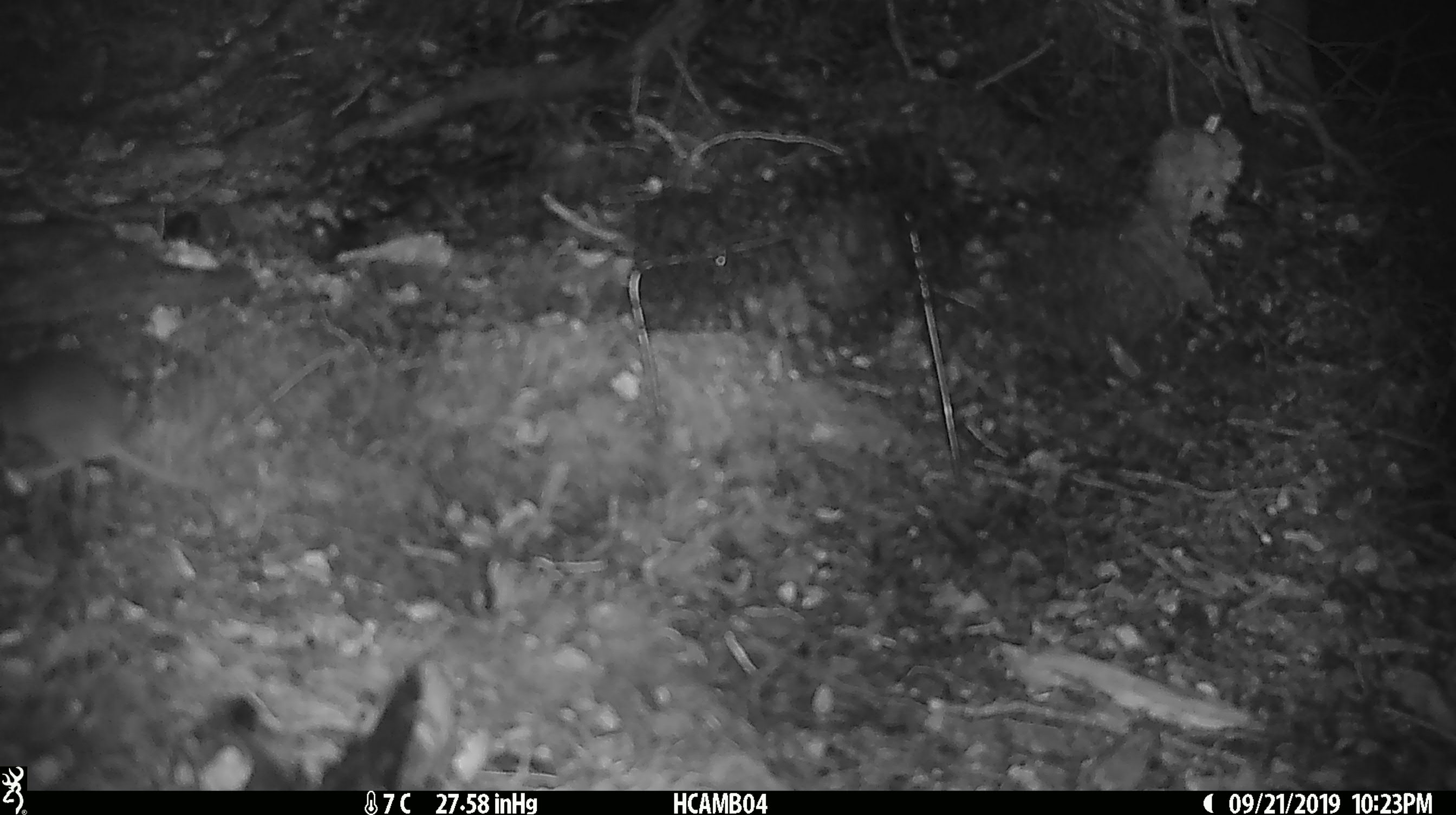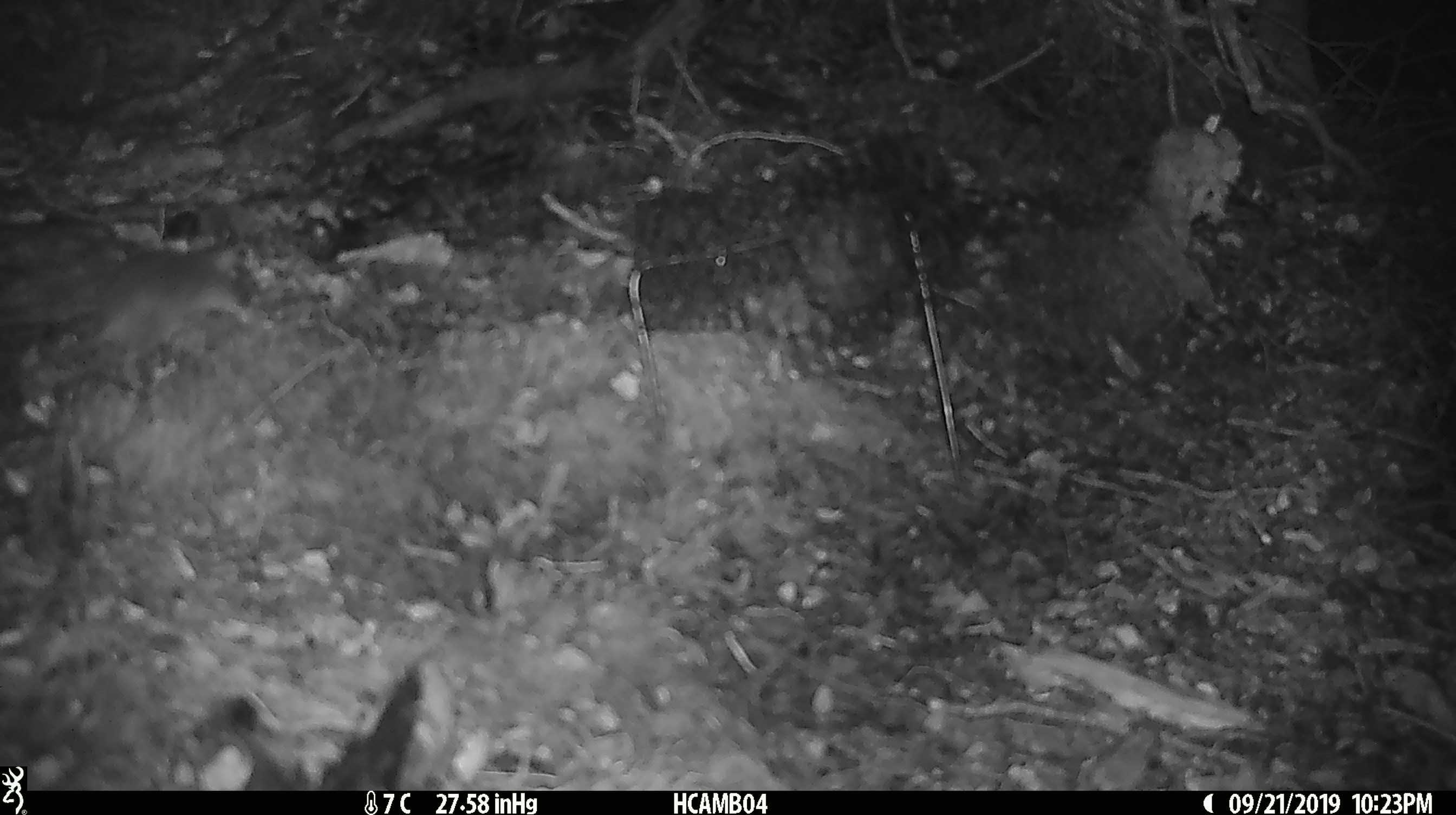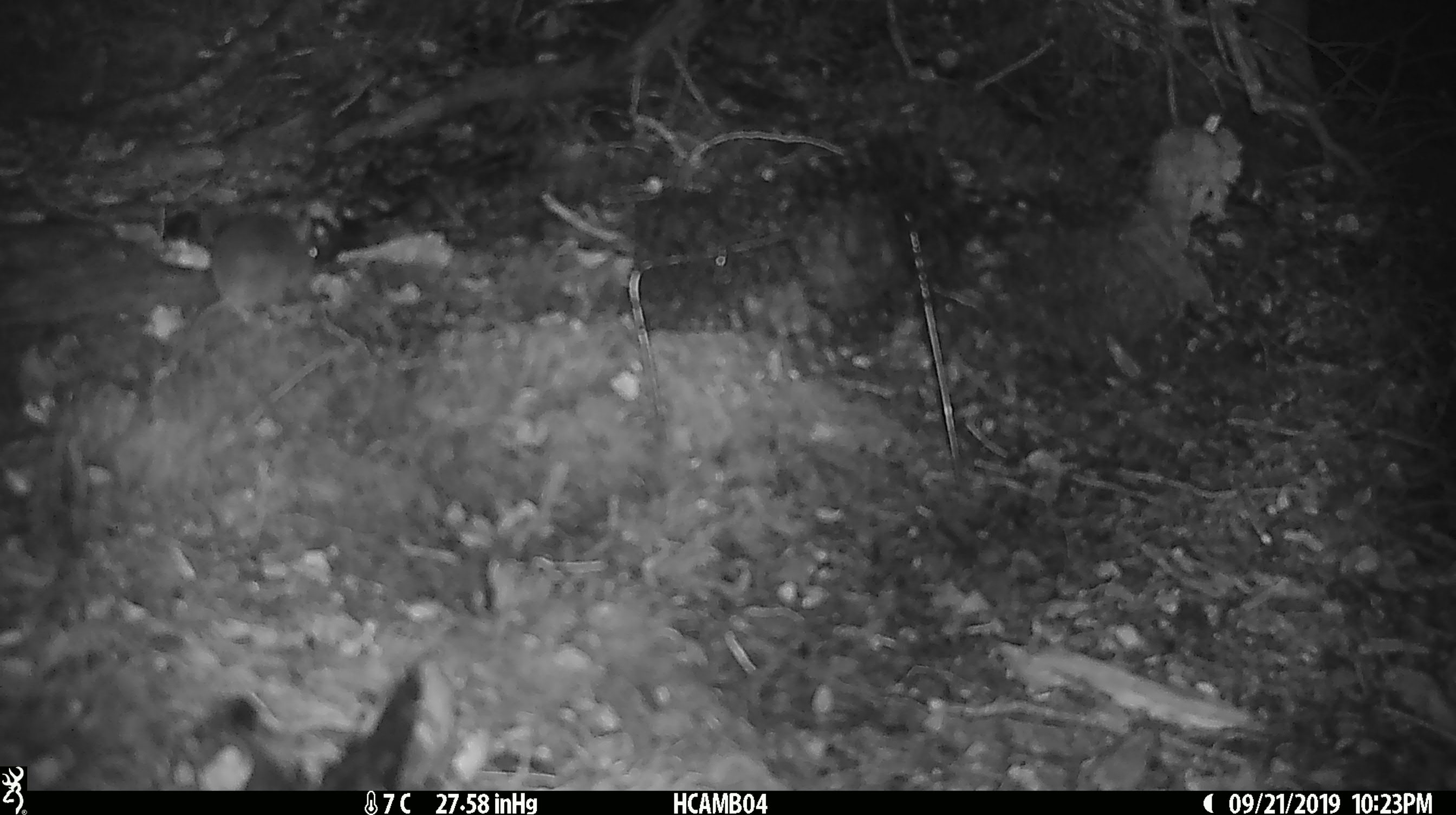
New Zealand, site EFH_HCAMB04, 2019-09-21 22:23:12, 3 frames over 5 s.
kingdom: Animalia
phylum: Chordata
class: Mammalia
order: Rodentia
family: Muridae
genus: Mus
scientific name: Mus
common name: mouse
Mouse (Mus).